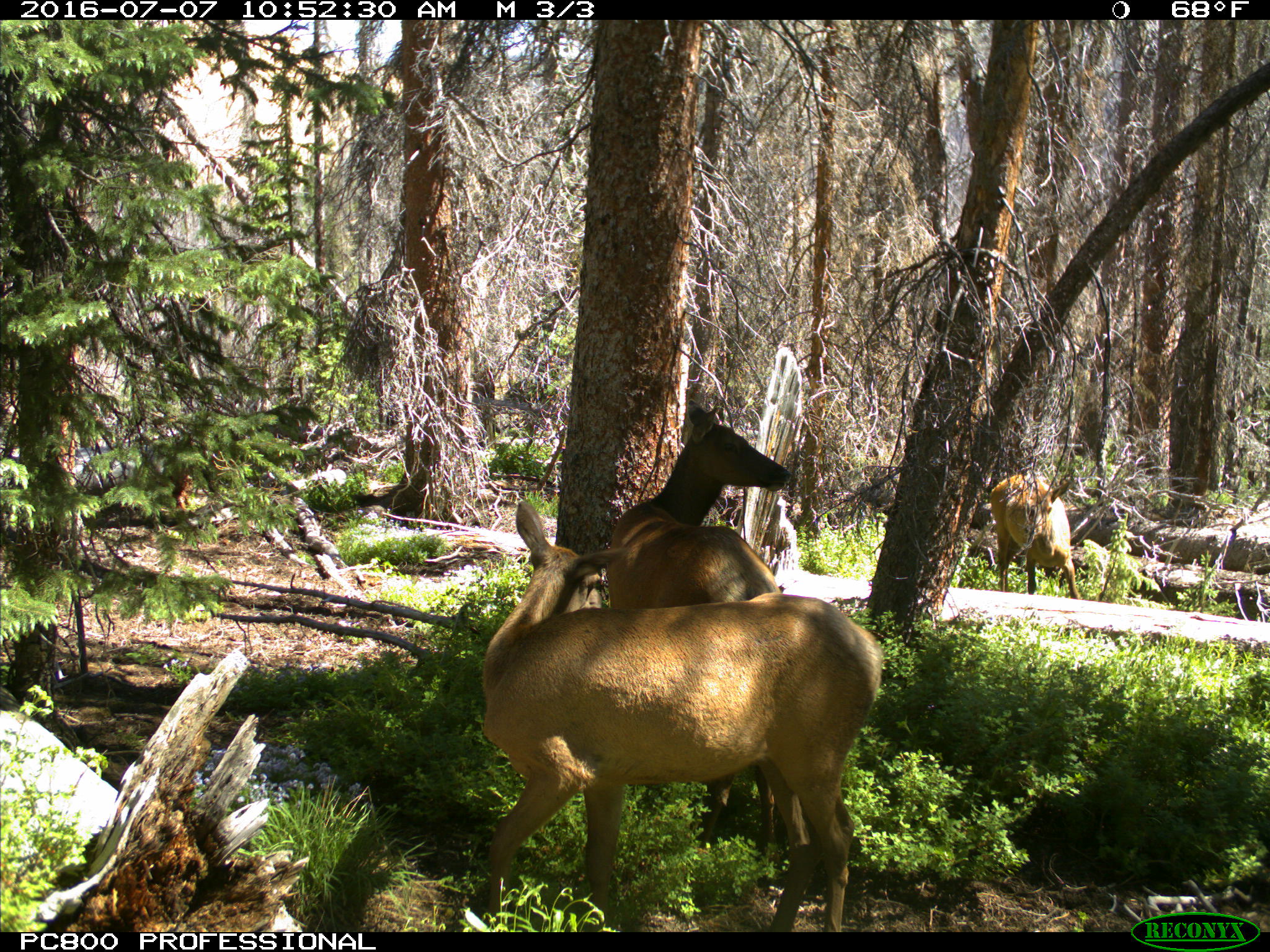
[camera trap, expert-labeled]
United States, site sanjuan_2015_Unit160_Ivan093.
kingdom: Animalia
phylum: Chordata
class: Mammalia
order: Artiodactyla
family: Cervidae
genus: Cervus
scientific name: Cervus elaphus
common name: red deer